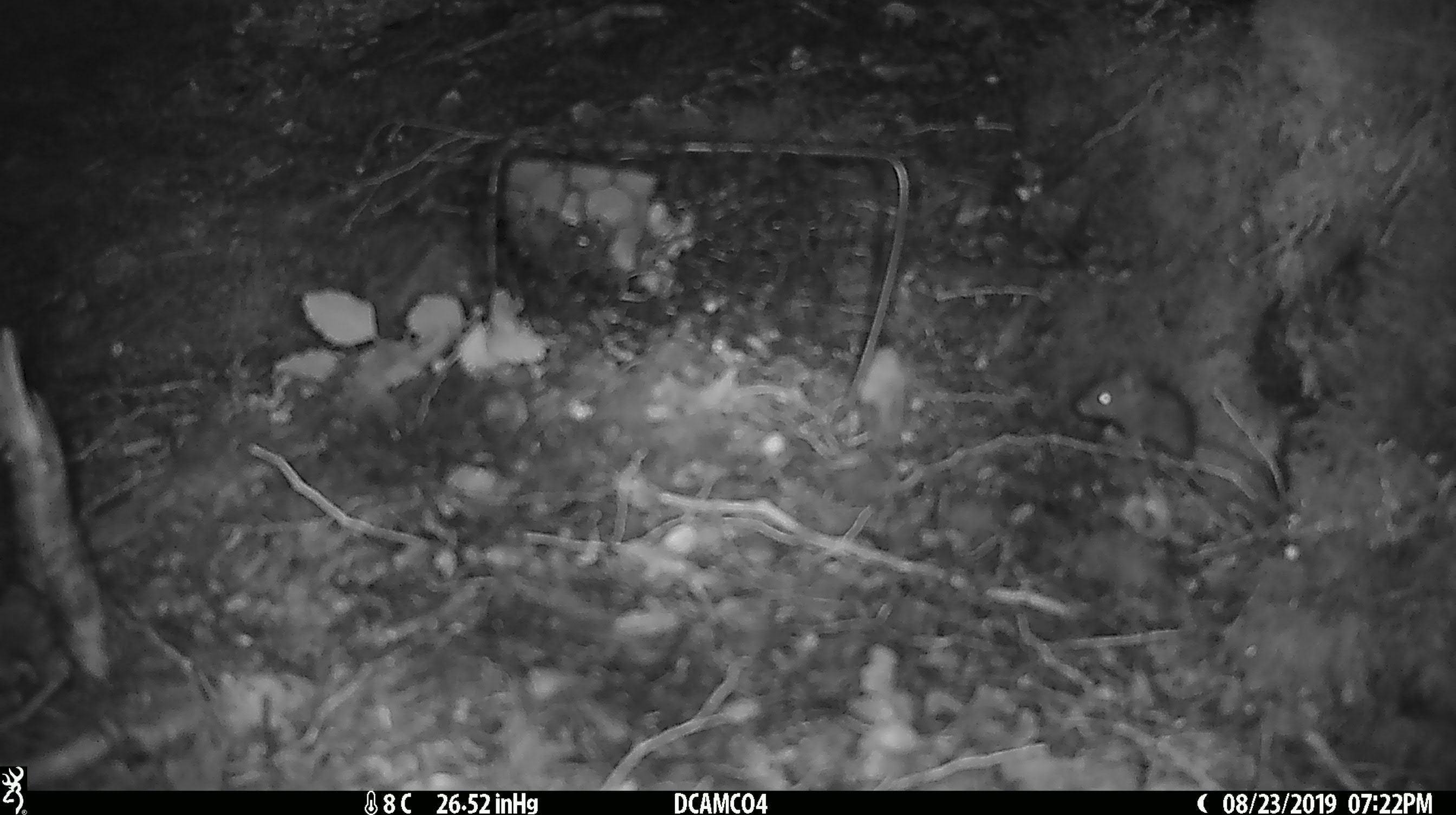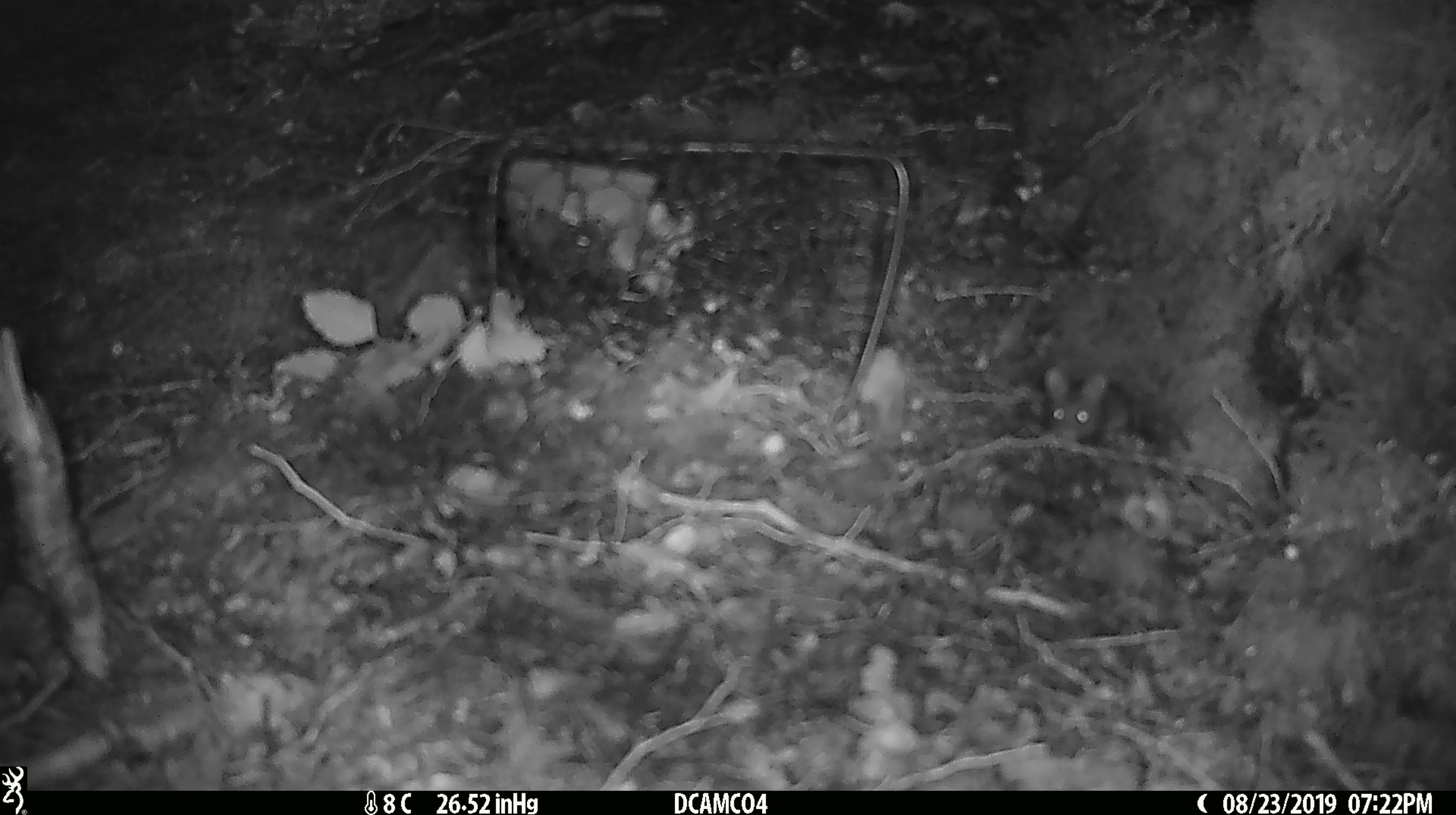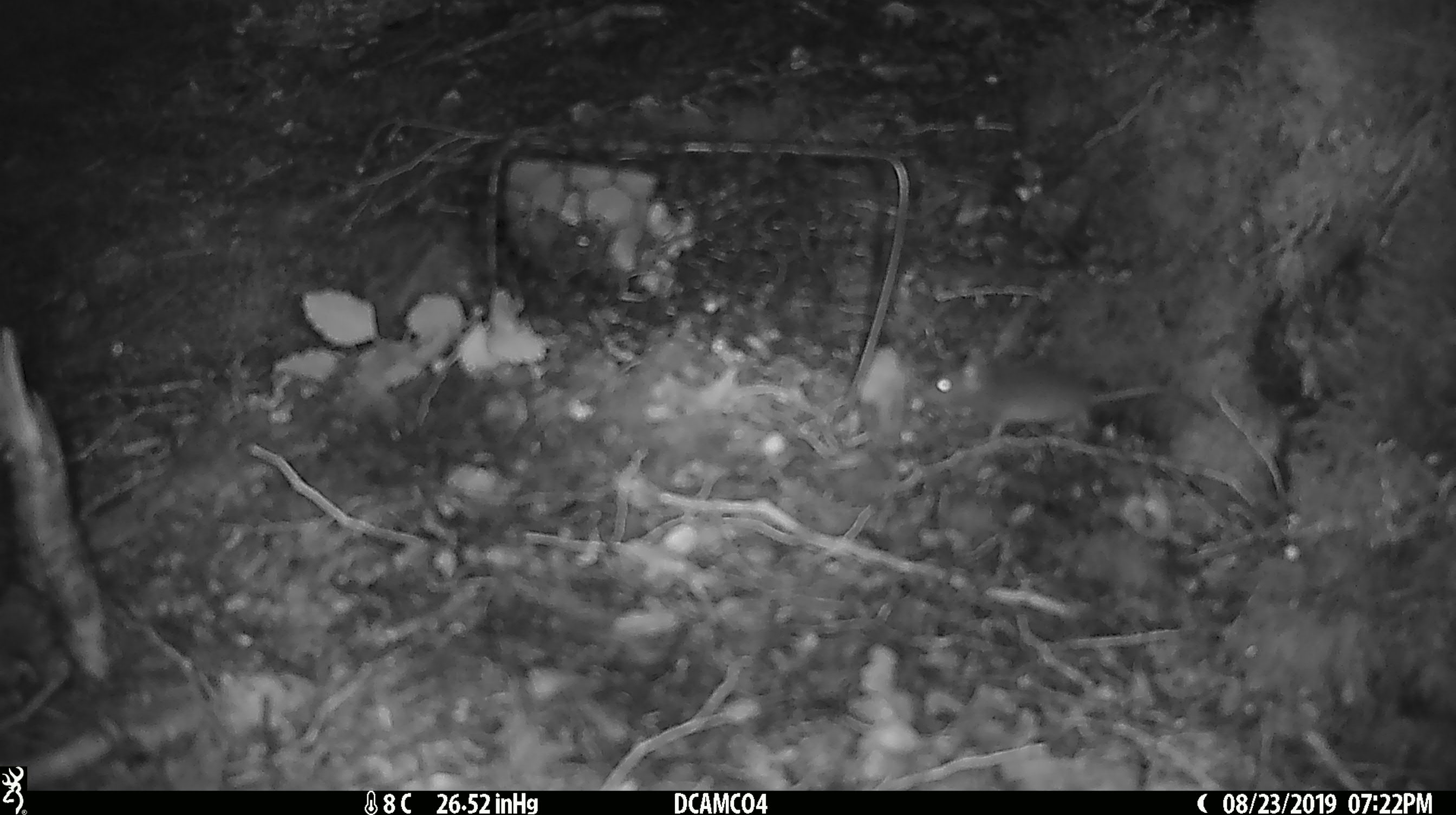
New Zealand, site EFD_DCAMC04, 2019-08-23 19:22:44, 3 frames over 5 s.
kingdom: Animalia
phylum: Chordata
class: Mammalia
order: Rodentia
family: Muridae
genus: Mus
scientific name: Mus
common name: mouse